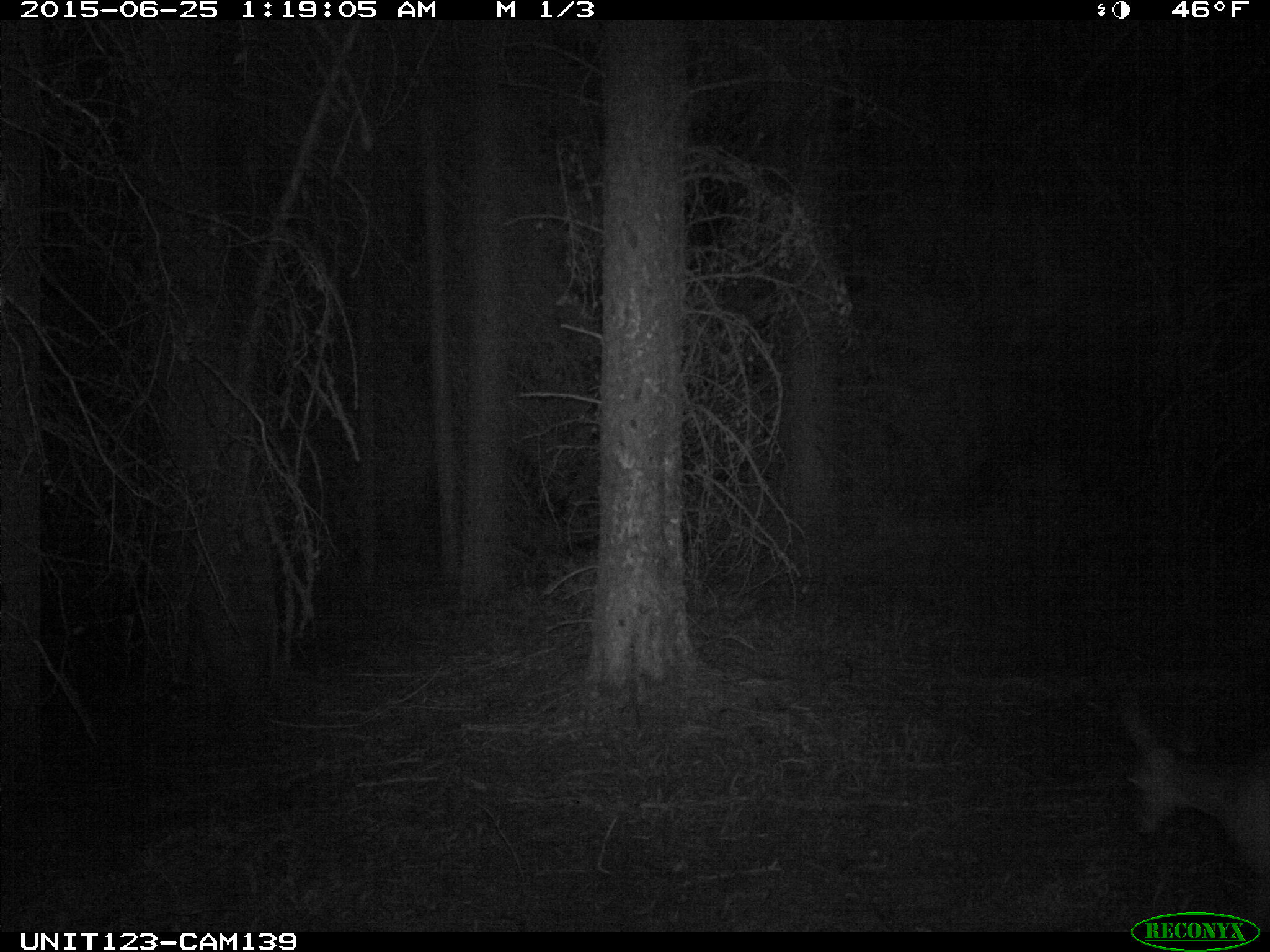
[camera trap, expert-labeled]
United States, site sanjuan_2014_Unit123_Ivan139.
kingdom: Animalia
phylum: Chordata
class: Mammalia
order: Artiodactyla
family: Cervidae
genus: Odocoileus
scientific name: Odocoileus hemionus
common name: mule deer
Odocoileus hemionus (mule deer).